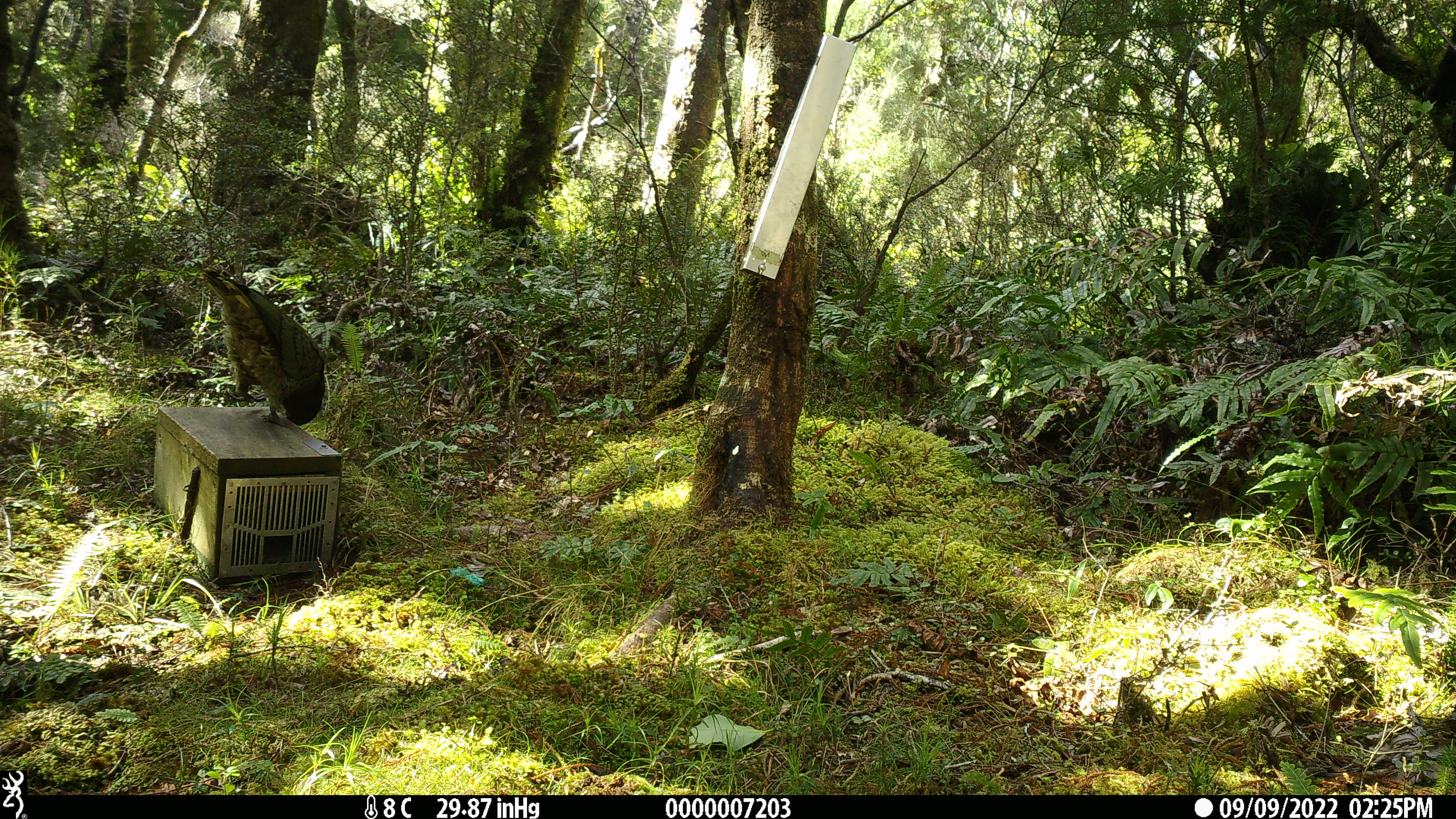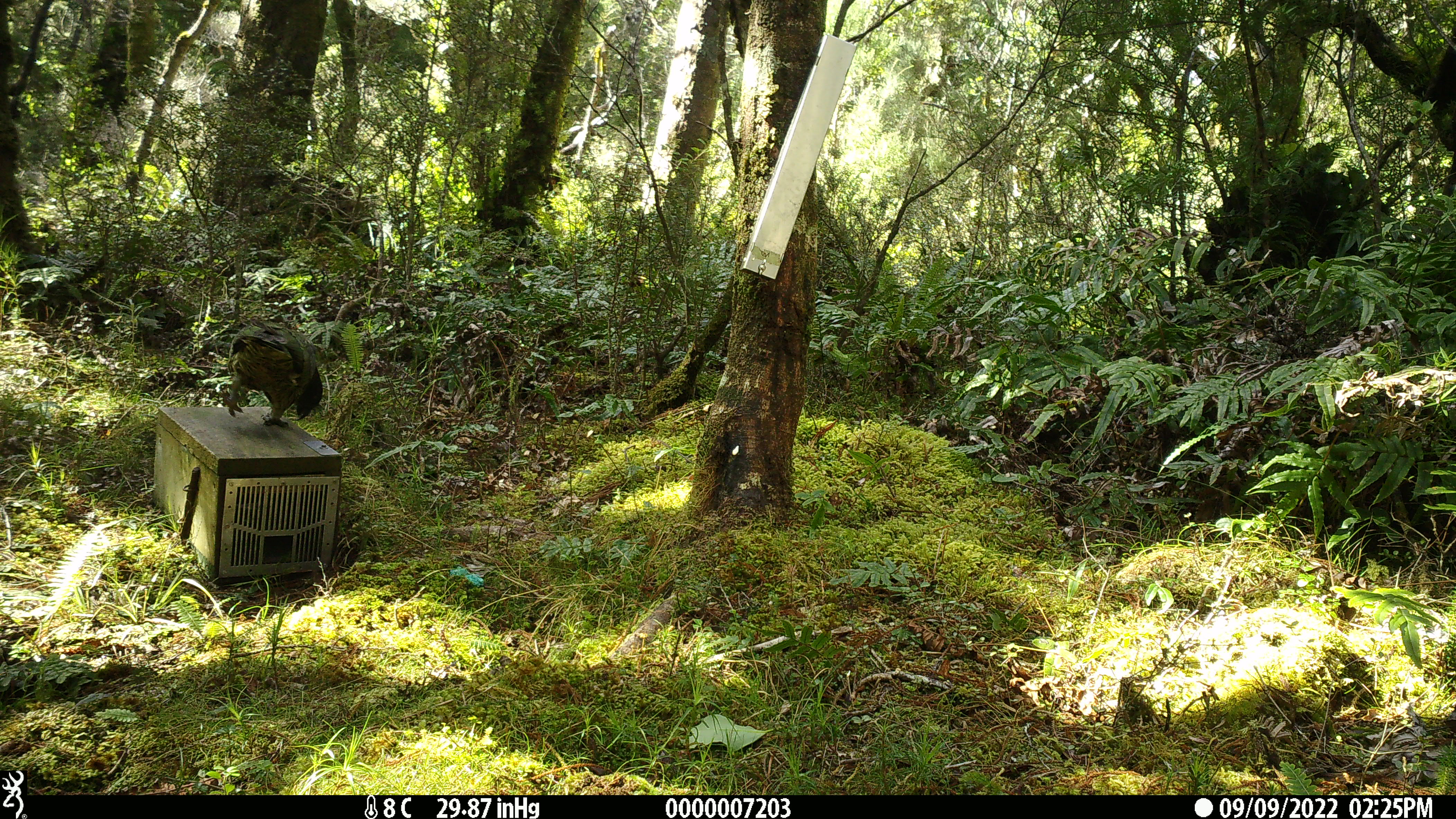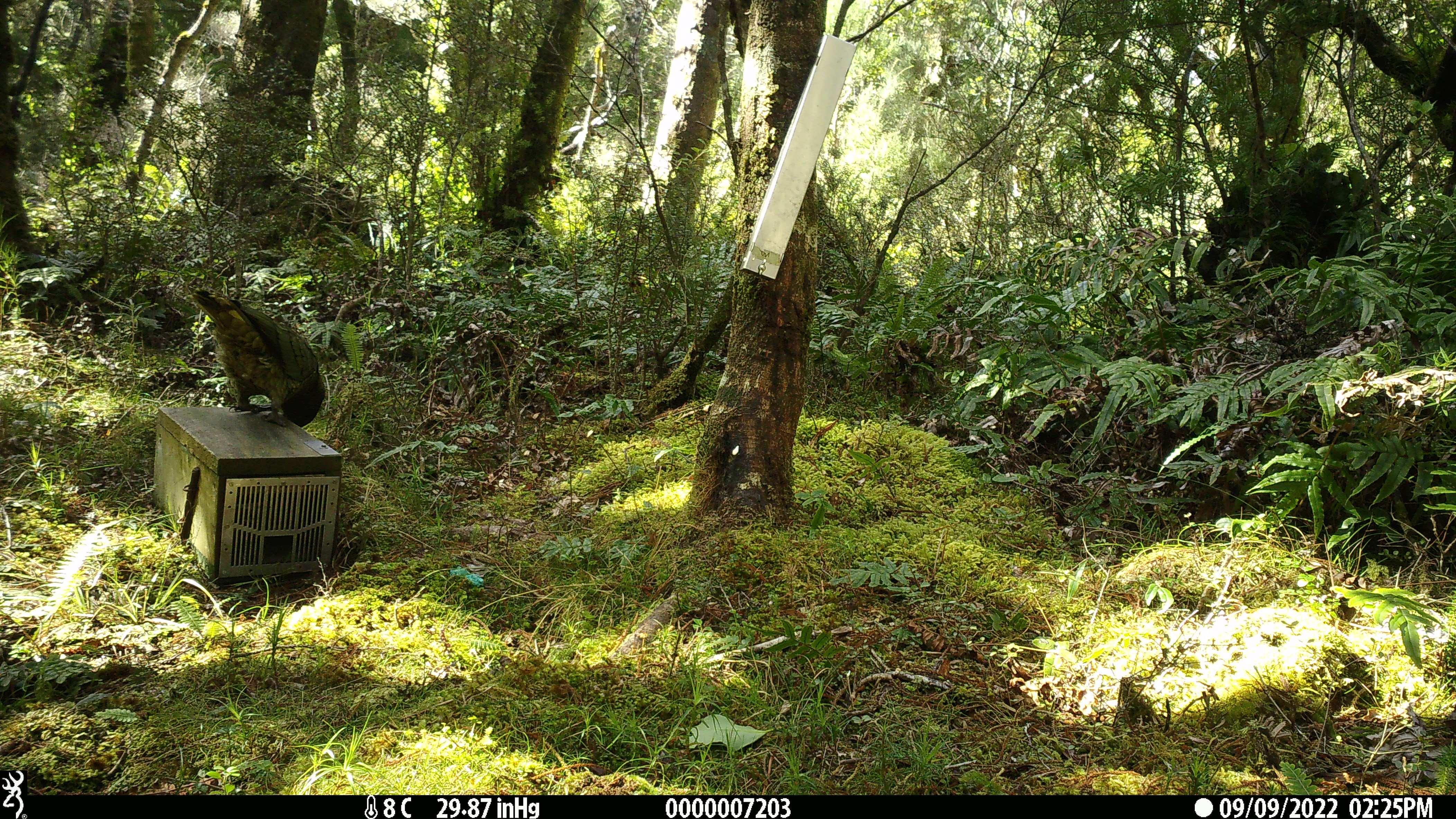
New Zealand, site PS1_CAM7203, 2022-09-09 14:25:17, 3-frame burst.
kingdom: Animalia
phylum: Chordata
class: Aves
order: Psittaciformes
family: Strigopidae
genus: Nestor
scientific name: Nestor notabilis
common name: kea